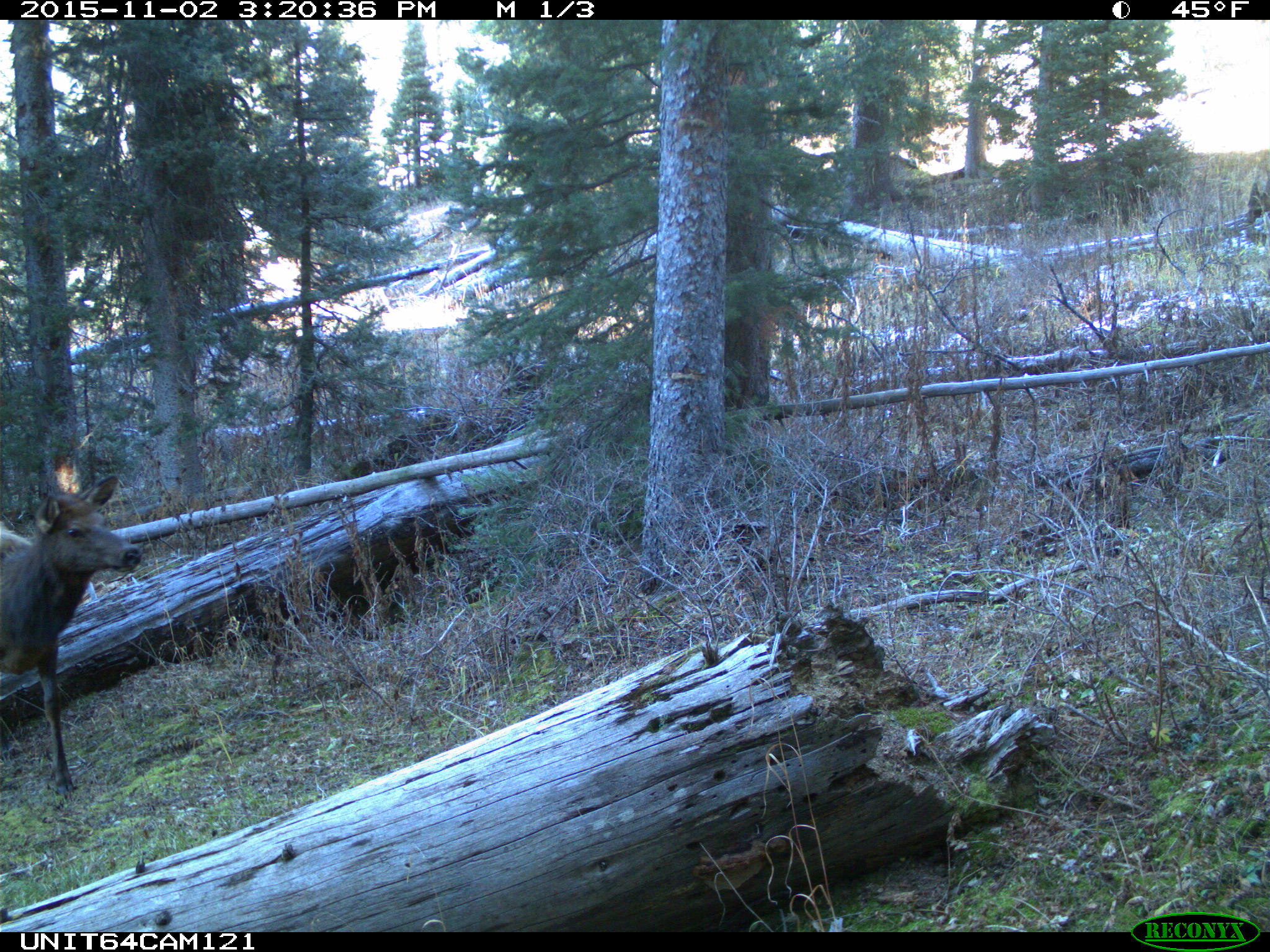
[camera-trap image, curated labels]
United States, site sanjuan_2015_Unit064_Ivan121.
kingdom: Animalia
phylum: Chordata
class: Mammalia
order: Artiodactyla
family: Cervidae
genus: Cervus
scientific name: Cervus elaphus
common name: red deer